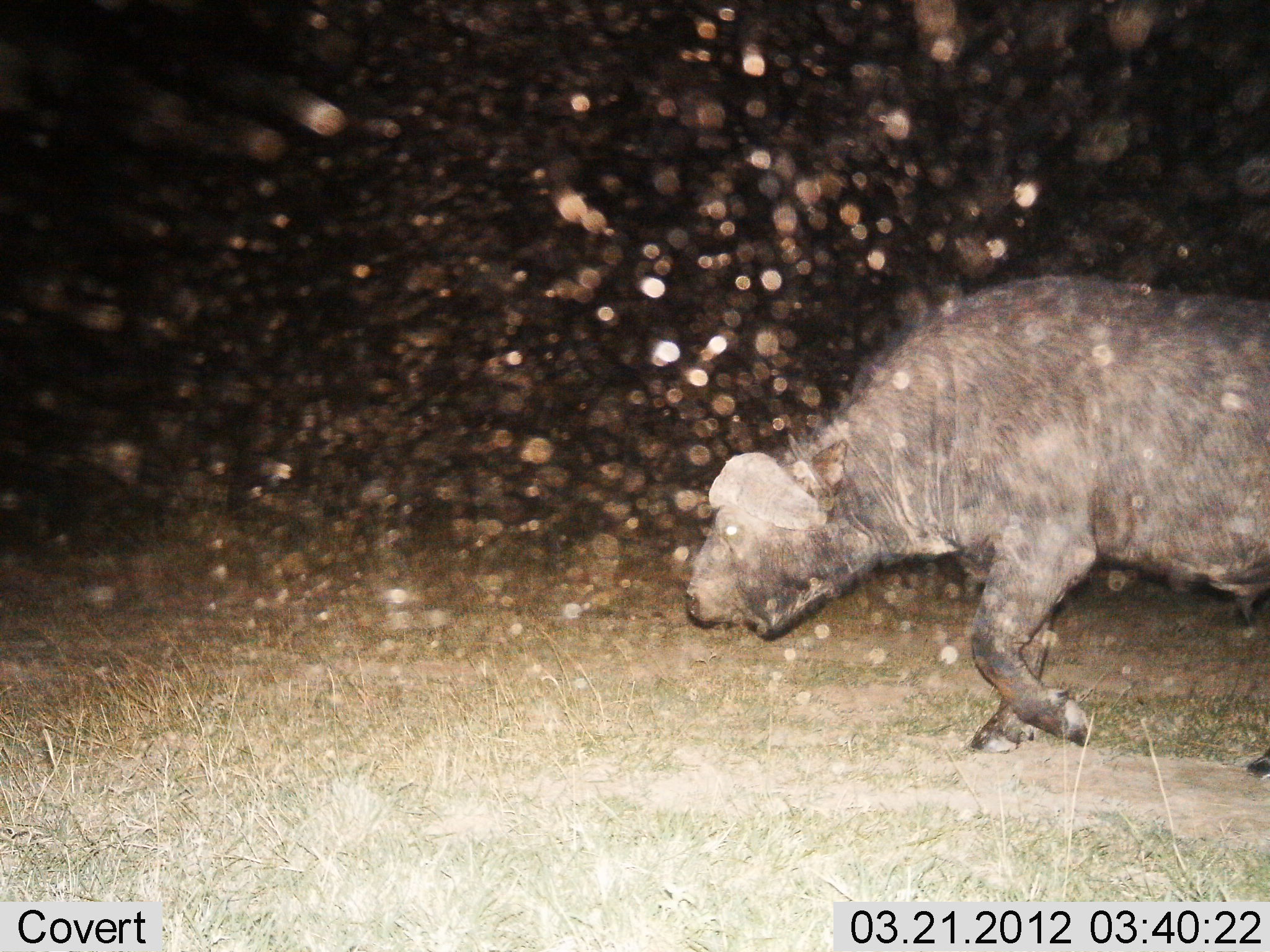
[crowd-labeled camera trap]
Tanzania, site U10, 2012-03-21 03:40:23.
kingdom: Animalia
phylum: Chordata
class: Mammalia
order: Artiodactyla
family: Bovidae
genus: Syncerus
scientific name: Syncerus caffer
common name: cape buffalo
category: buffalo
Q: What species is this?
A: Buffalo (cape buffalo) (Syncerus caffer).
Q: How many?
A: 1.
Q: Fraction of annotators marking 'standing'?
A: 4%.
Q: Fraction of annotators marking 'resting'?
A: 0%.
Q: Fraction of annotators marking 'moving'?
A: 96%.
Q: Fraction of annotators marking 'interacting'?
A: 0%.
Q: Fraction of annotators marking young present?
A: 0%.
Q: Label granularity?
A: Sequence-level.